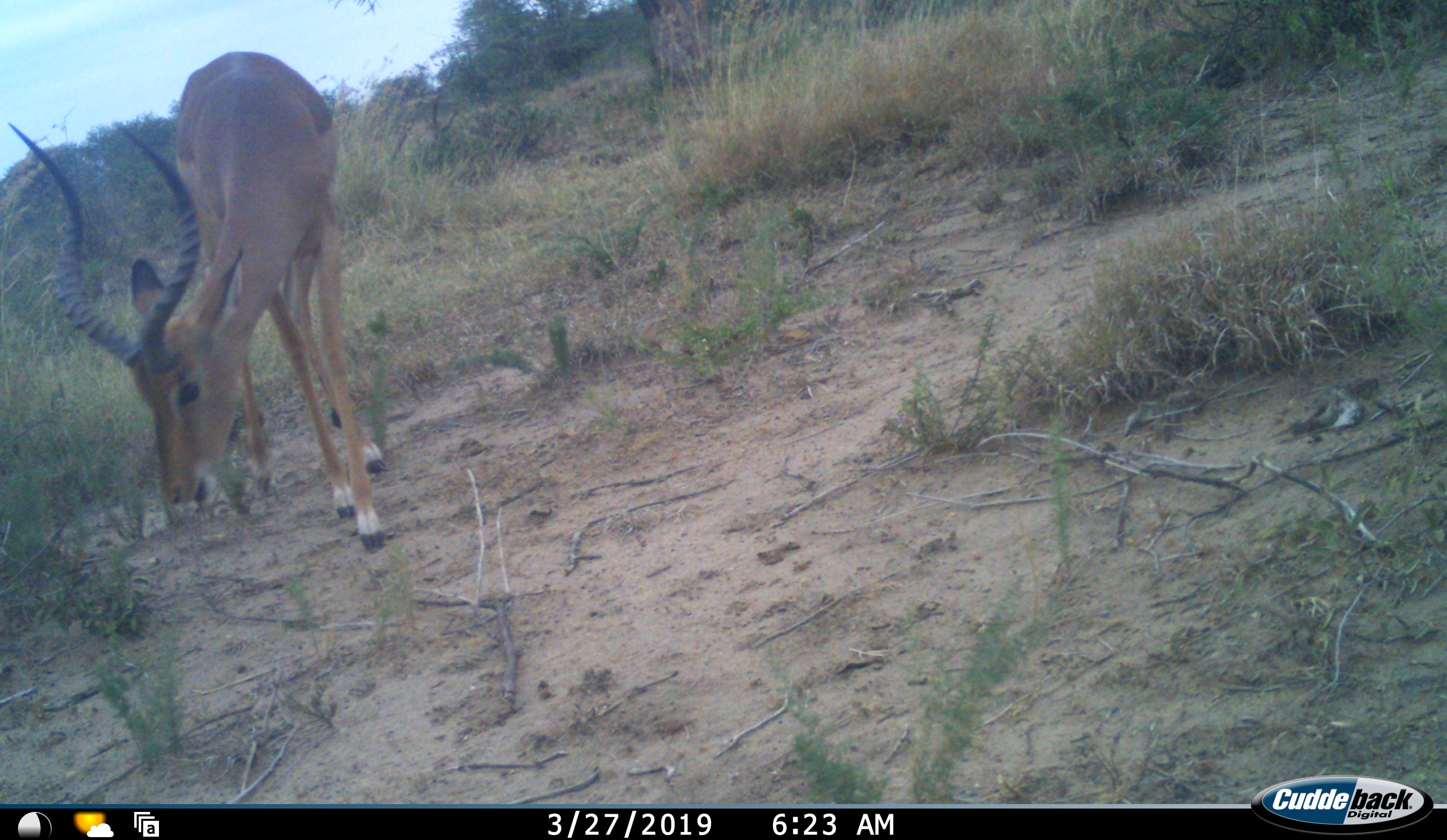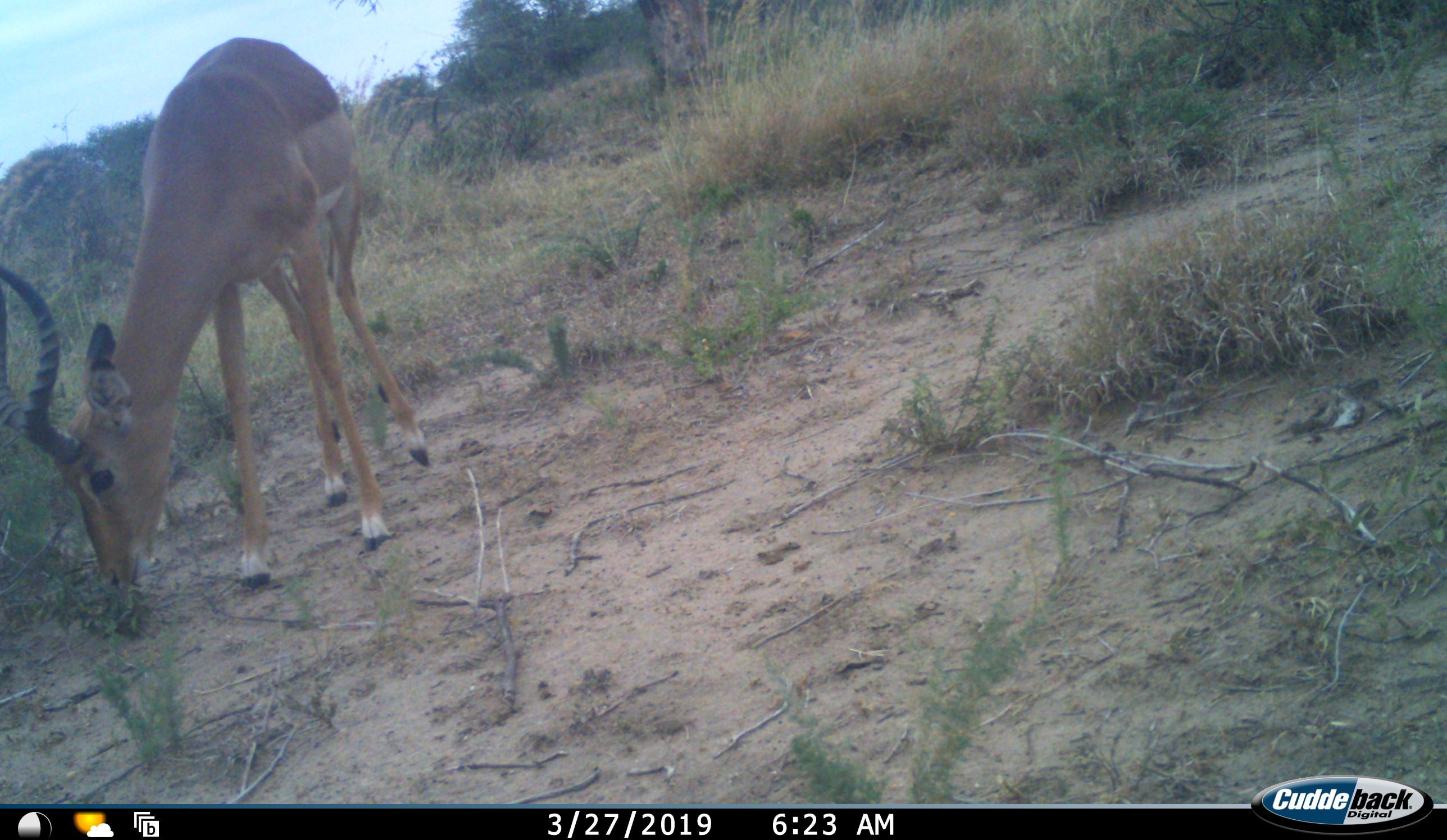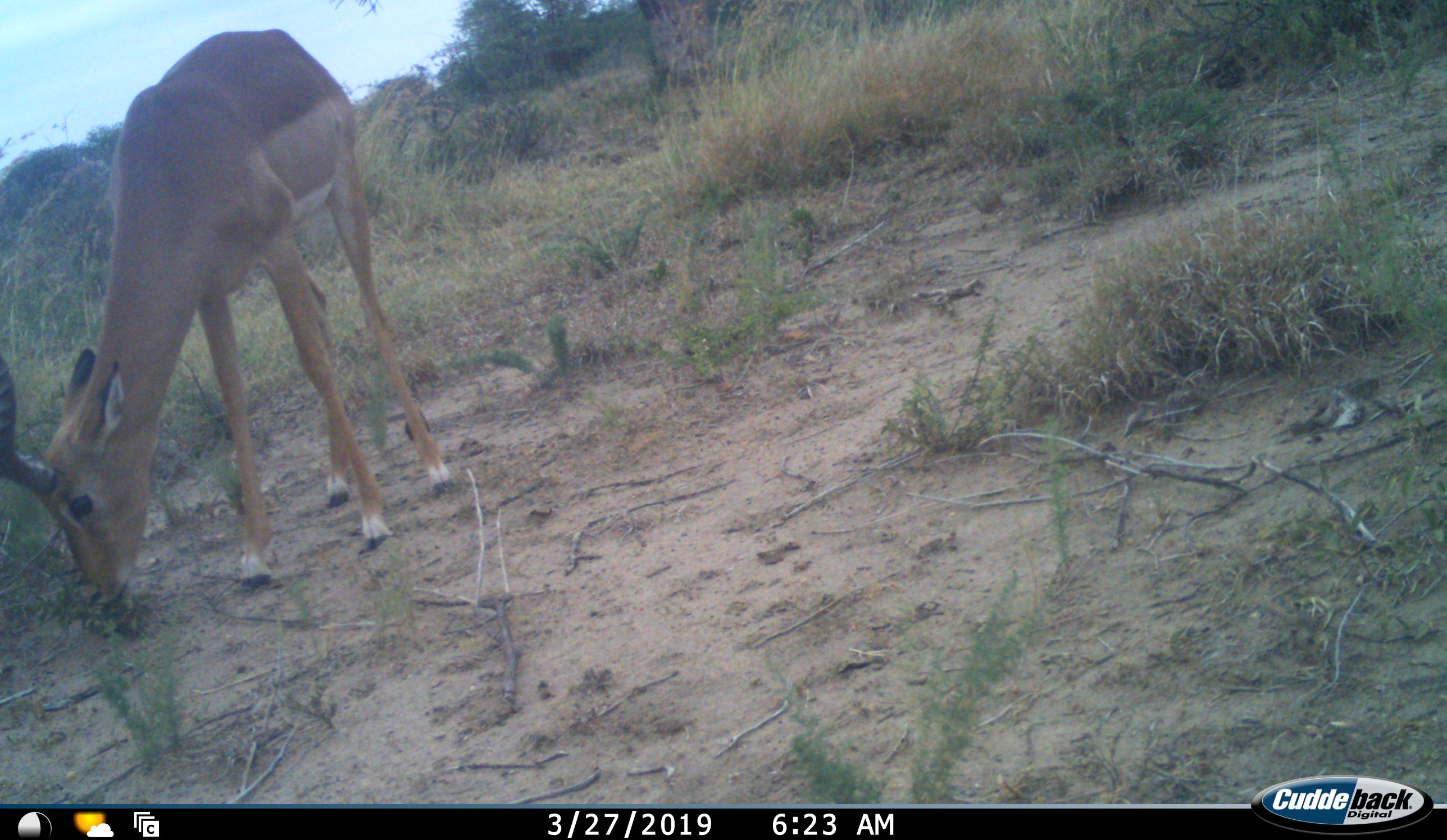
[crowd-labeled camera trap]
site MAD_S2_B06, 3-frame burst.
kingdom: Animalia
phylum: Chordata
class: Mammalia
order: Artiodactyla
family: Bovidae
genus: Aepyceros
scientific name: Aepyceros melampus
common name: impala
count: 1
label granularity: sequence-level